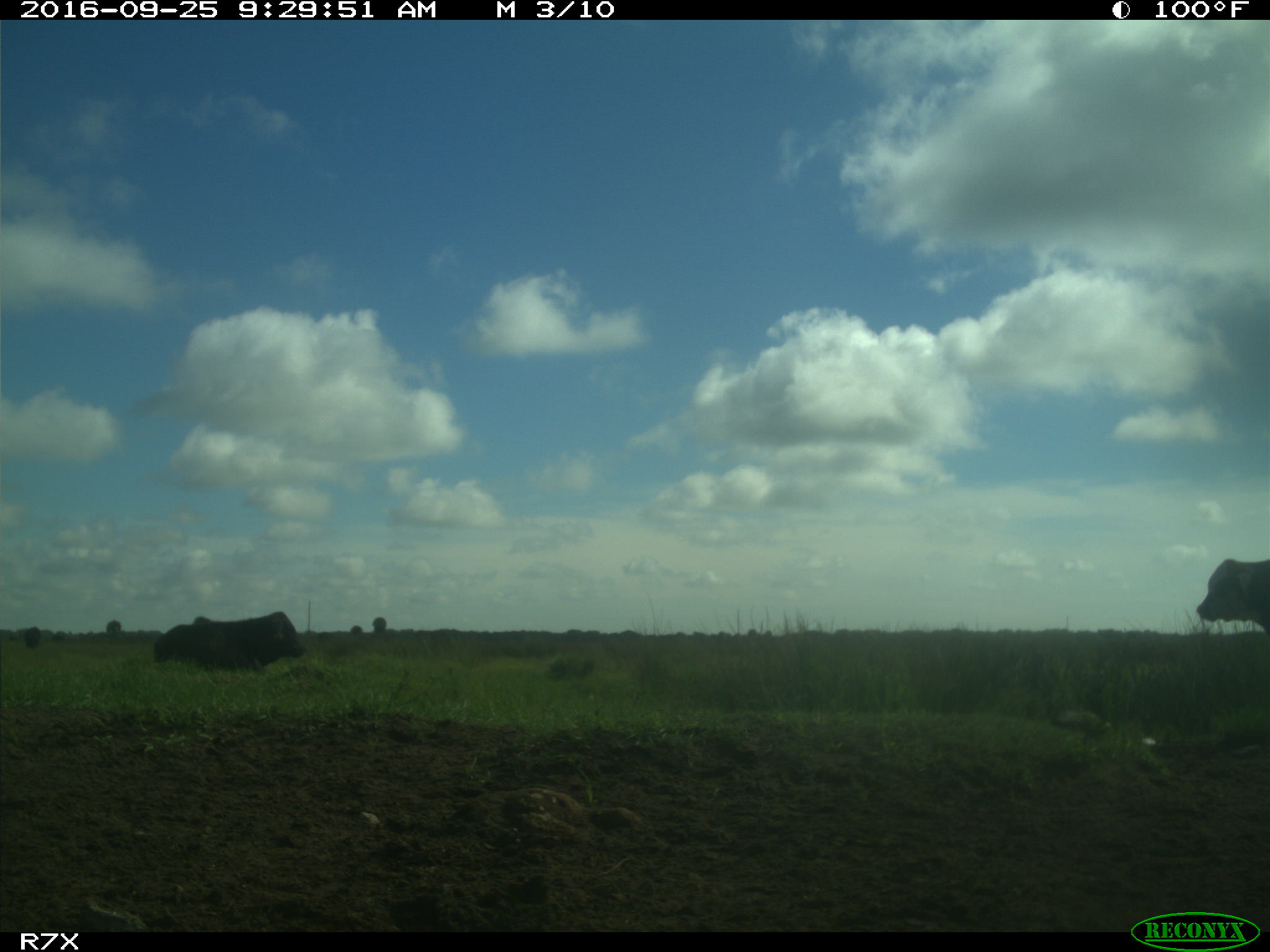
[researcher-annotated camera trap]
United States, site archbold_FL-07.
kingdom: Animalia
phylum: Chordata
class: Mammalia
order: Artiodactyla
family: Bovidae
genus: Bos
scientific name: Bos taurus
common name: domestic cow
Bos taurus (domestic cow).